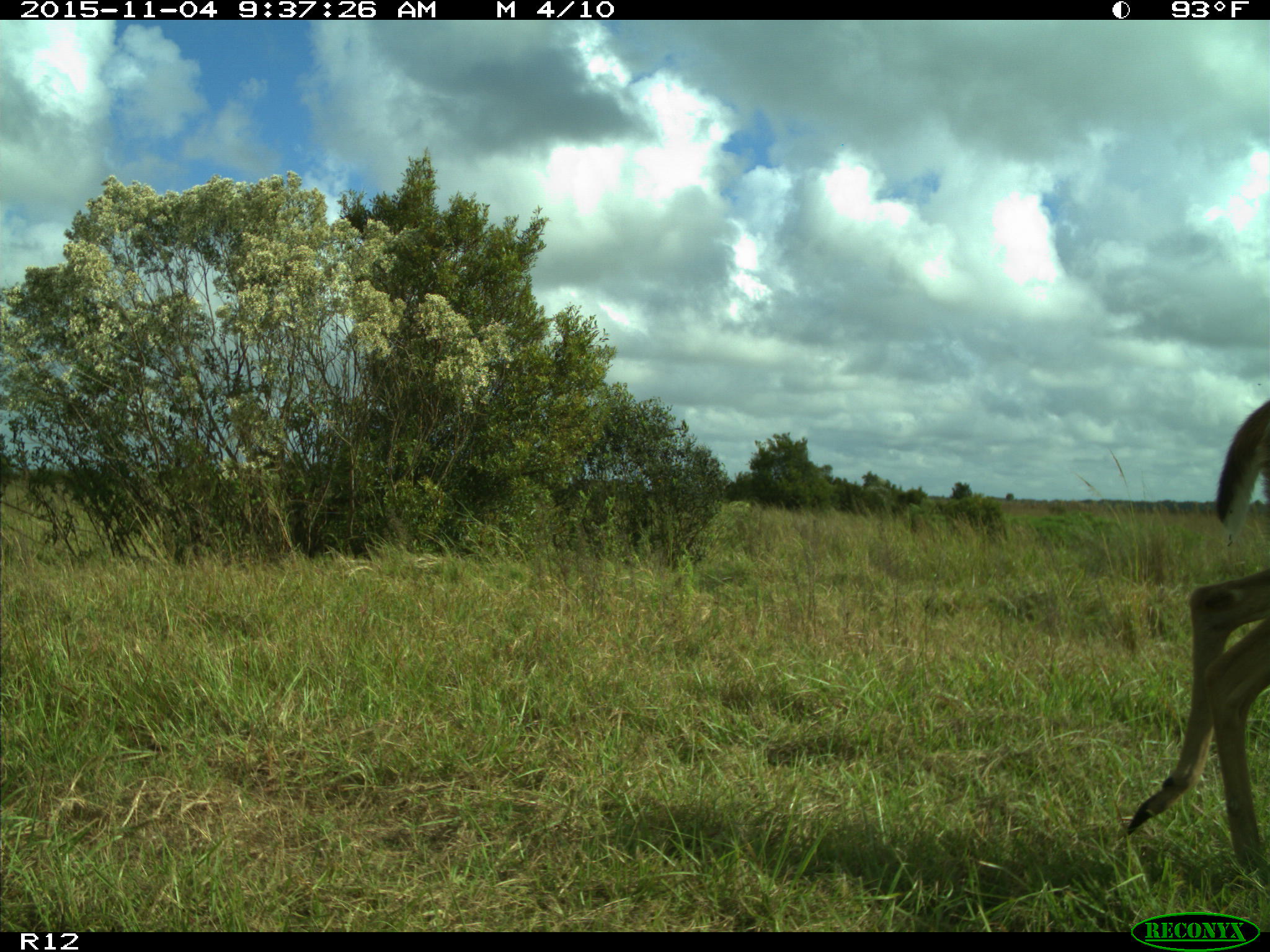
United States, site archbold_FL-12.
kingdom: Animalia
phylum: Chordata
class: Mammalia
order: Artiodactyla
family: Cervidae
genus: Odocoileus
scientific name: Odocoileus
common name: deer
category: unidentified deer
Unidentified deer (deer) (Odocoileus).